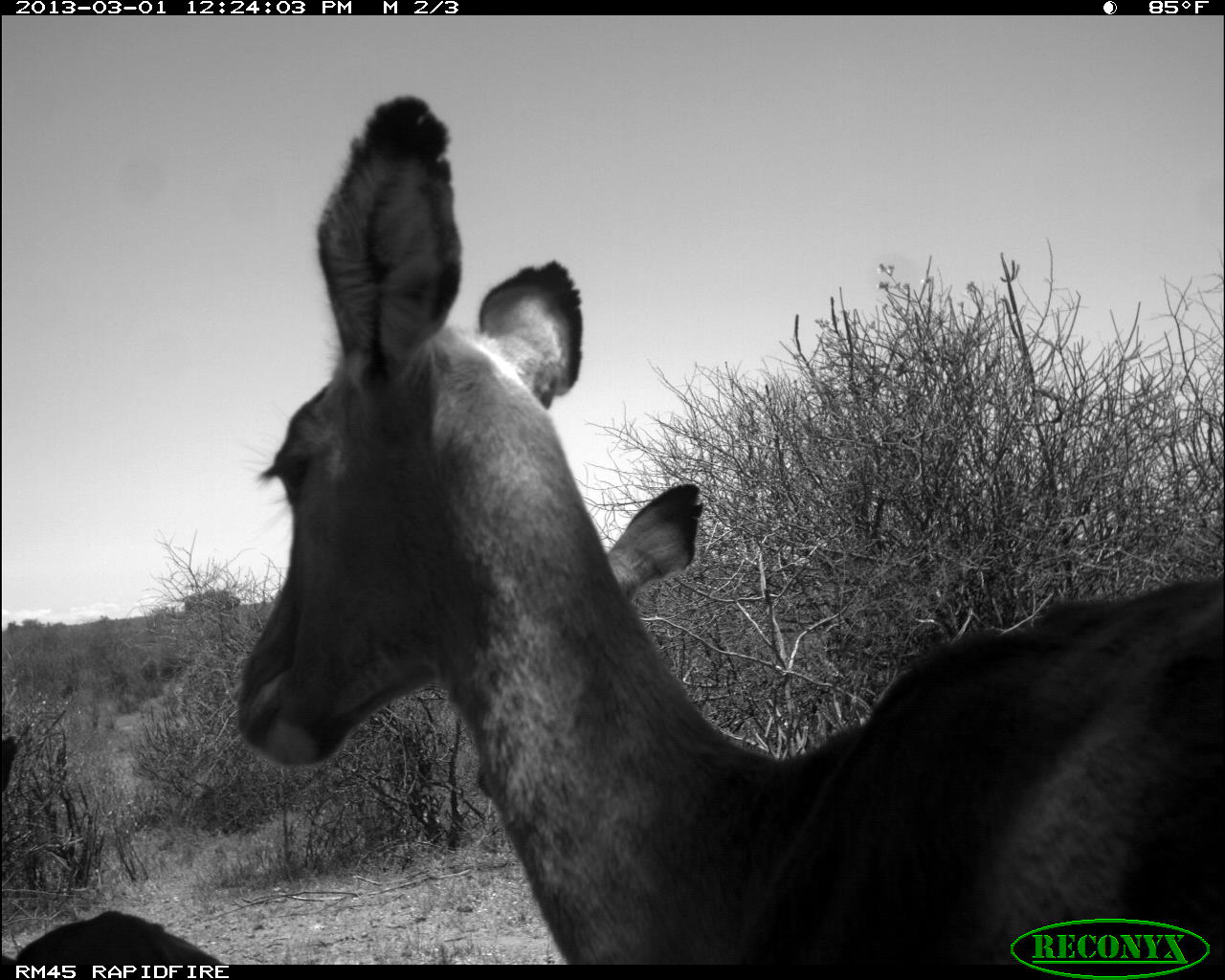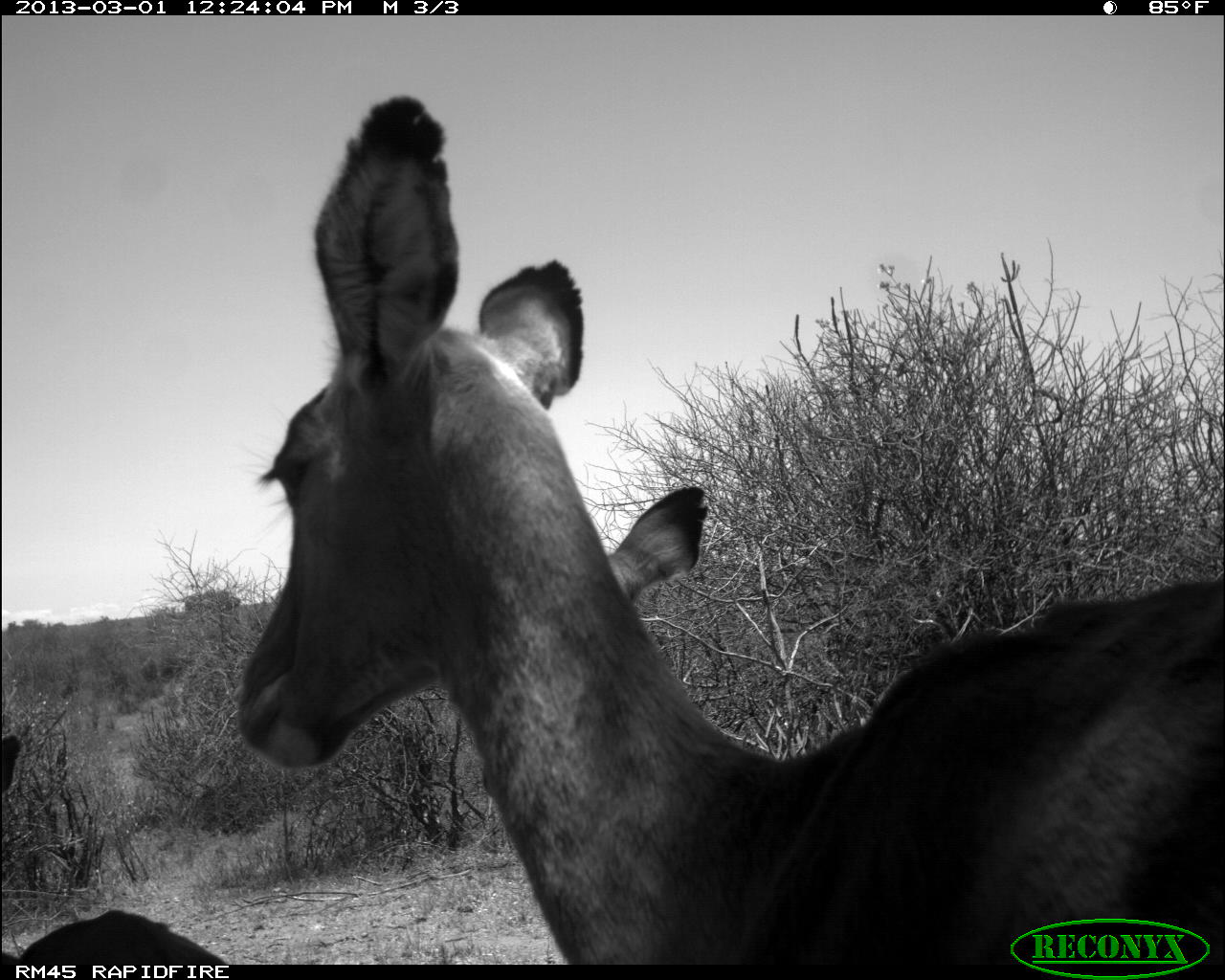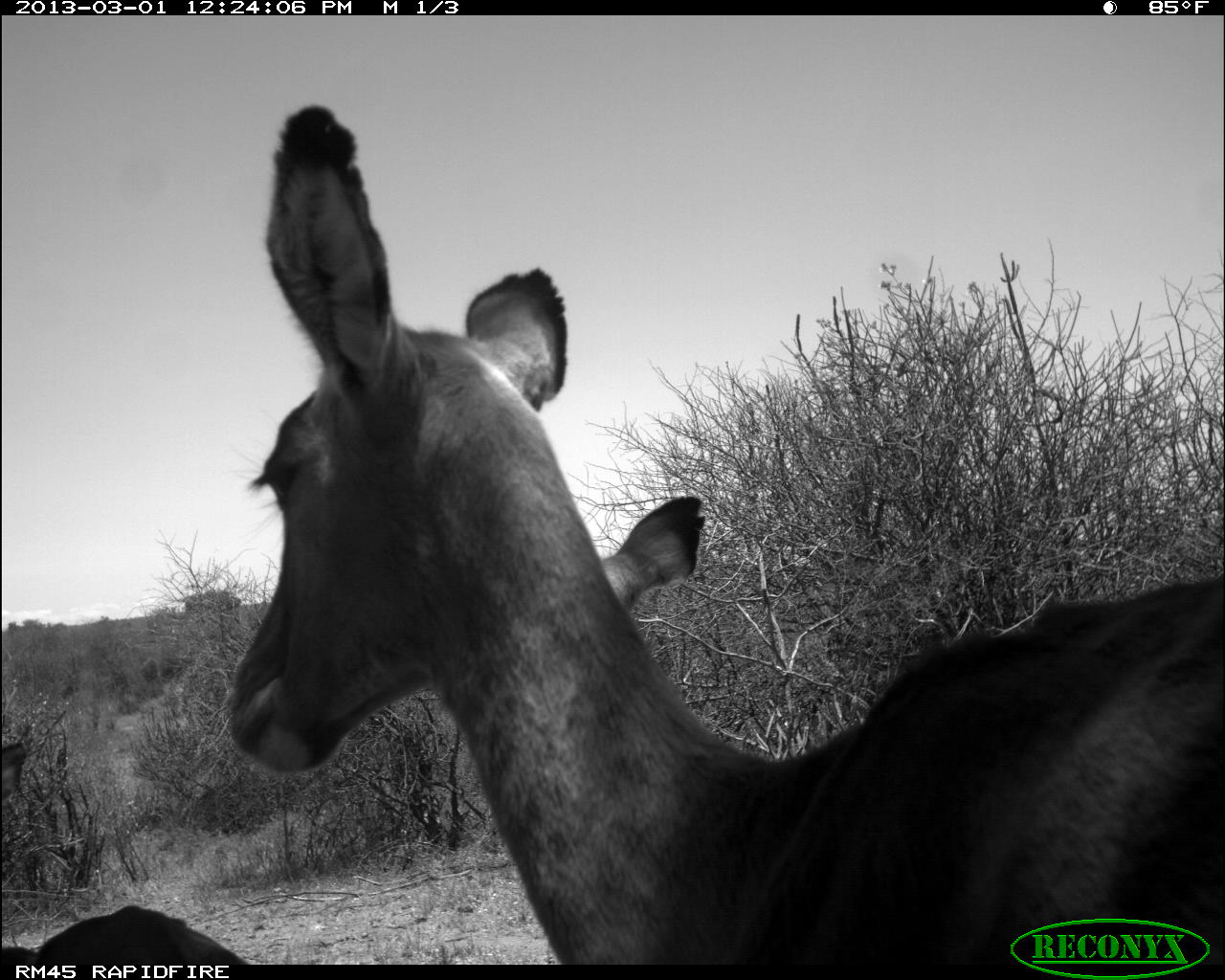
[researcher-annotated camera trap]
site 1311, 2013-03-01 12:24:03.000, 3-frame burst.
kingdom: Animalia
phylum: Chordata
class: Mammalia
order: Artiodactyla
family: Bovidae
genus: Aepyceros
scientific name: Aepyceros melampus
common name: impala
Aepyceros melampus (impala), count 3.